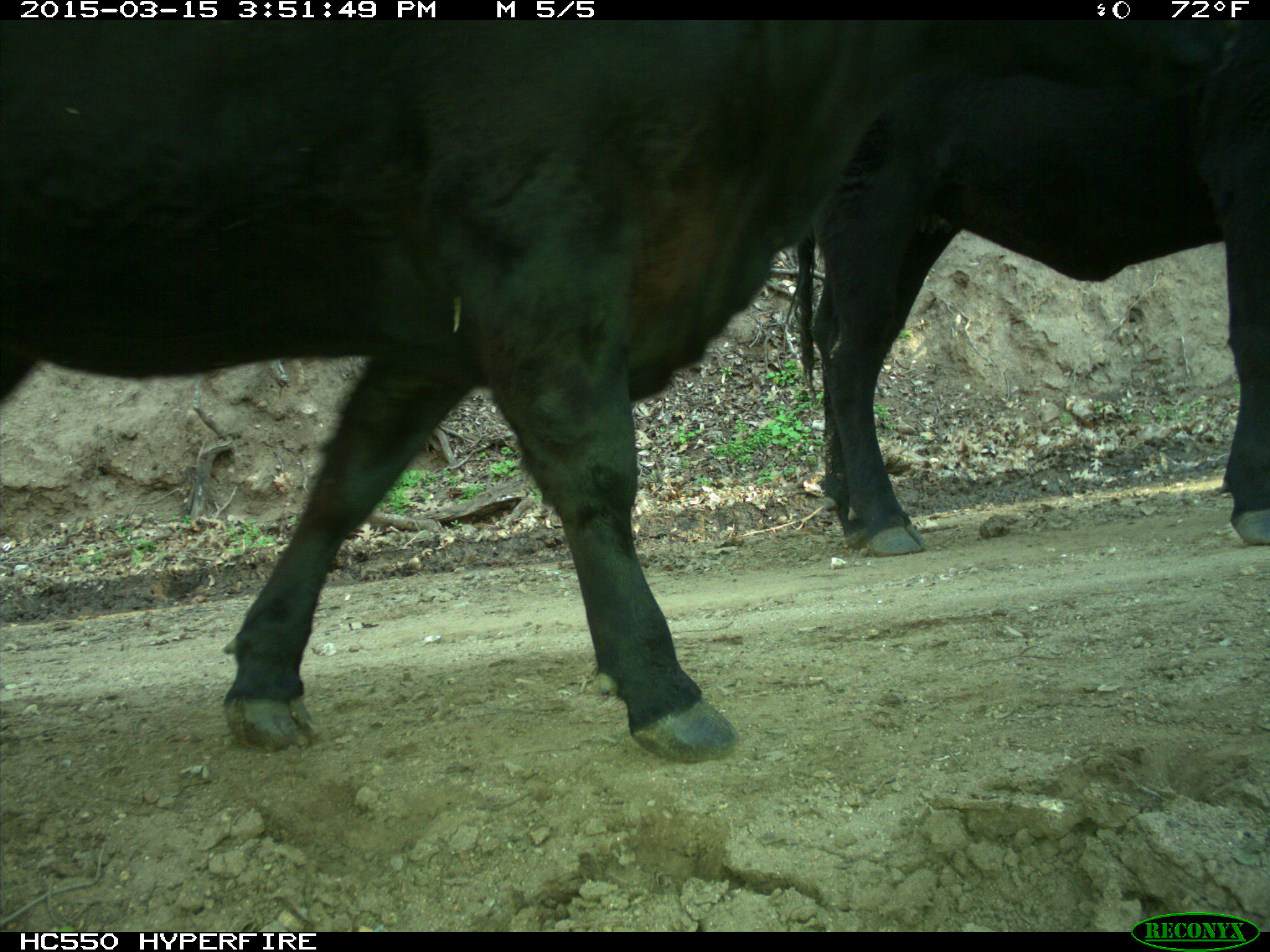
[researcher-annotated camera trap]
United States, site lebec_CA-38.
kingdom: Animalia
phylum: Chordata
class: Mammalia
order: Artiodactyla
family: Bovidae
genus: Bos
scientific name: Bos taurus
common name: domestic cow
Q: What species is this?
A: Bos taurus (domestic cow).